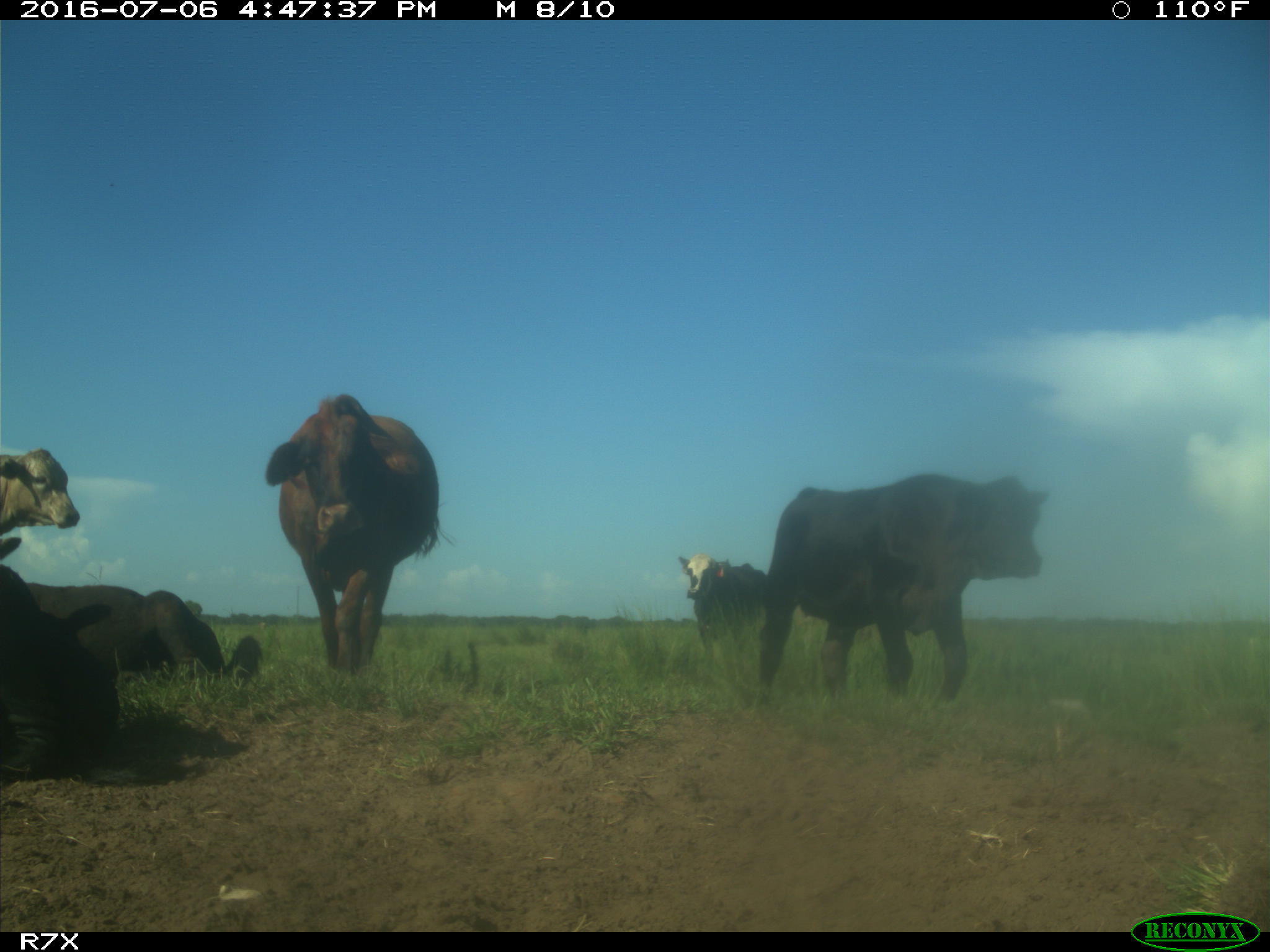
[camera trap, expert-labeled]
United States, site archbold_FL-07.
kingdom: Animalia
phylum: Chordata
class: Mammalia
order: Artiodactyla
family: Bovidae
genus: Bos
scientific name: Bos taurus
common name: domestic cow